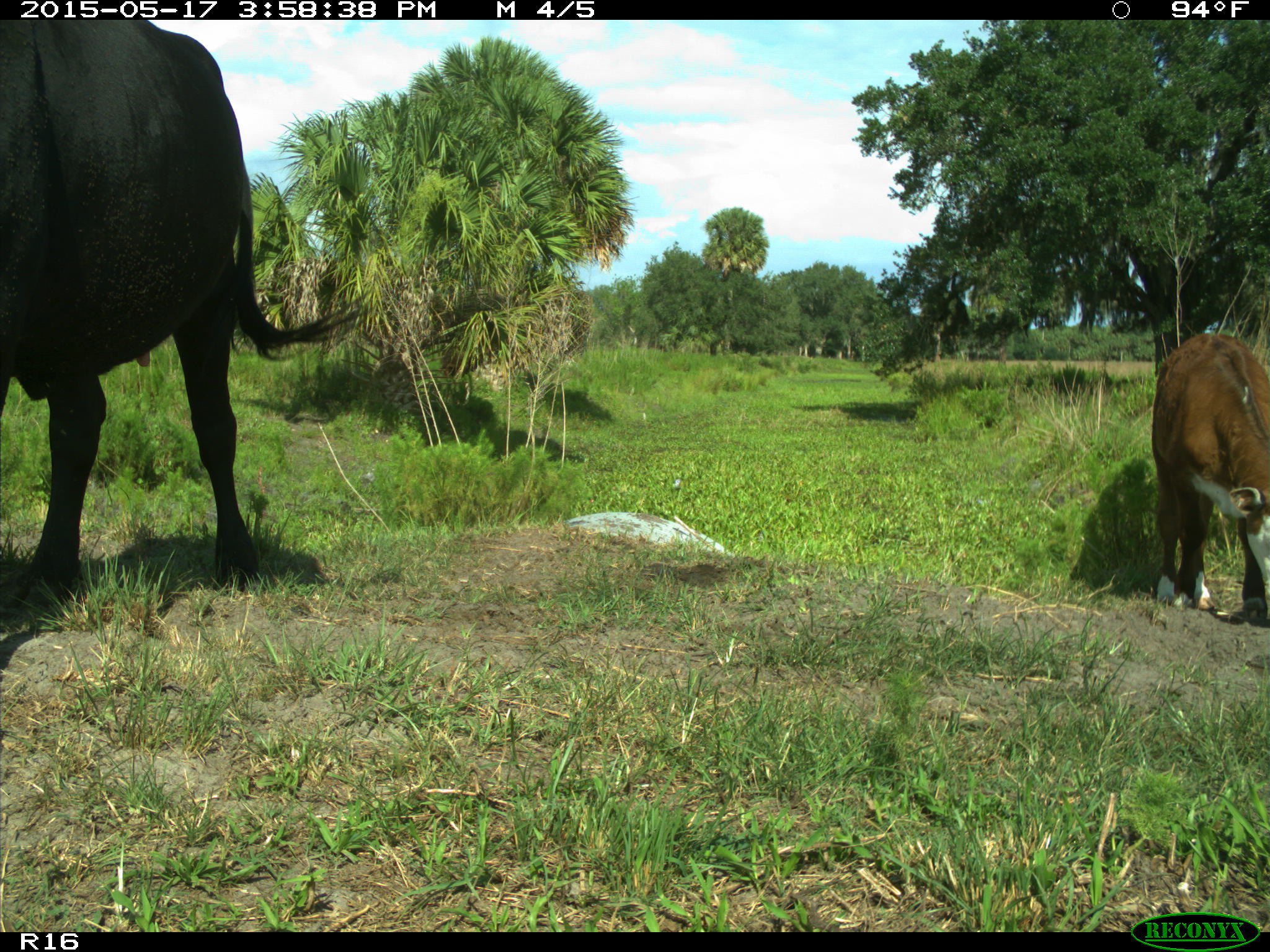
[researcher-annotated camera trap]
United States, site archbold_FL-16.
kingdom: Animalia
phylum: Chordata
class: Mammalia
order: Artiodactyla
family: Bovidae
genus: Bos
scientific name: Bos taurus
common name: domestic cow